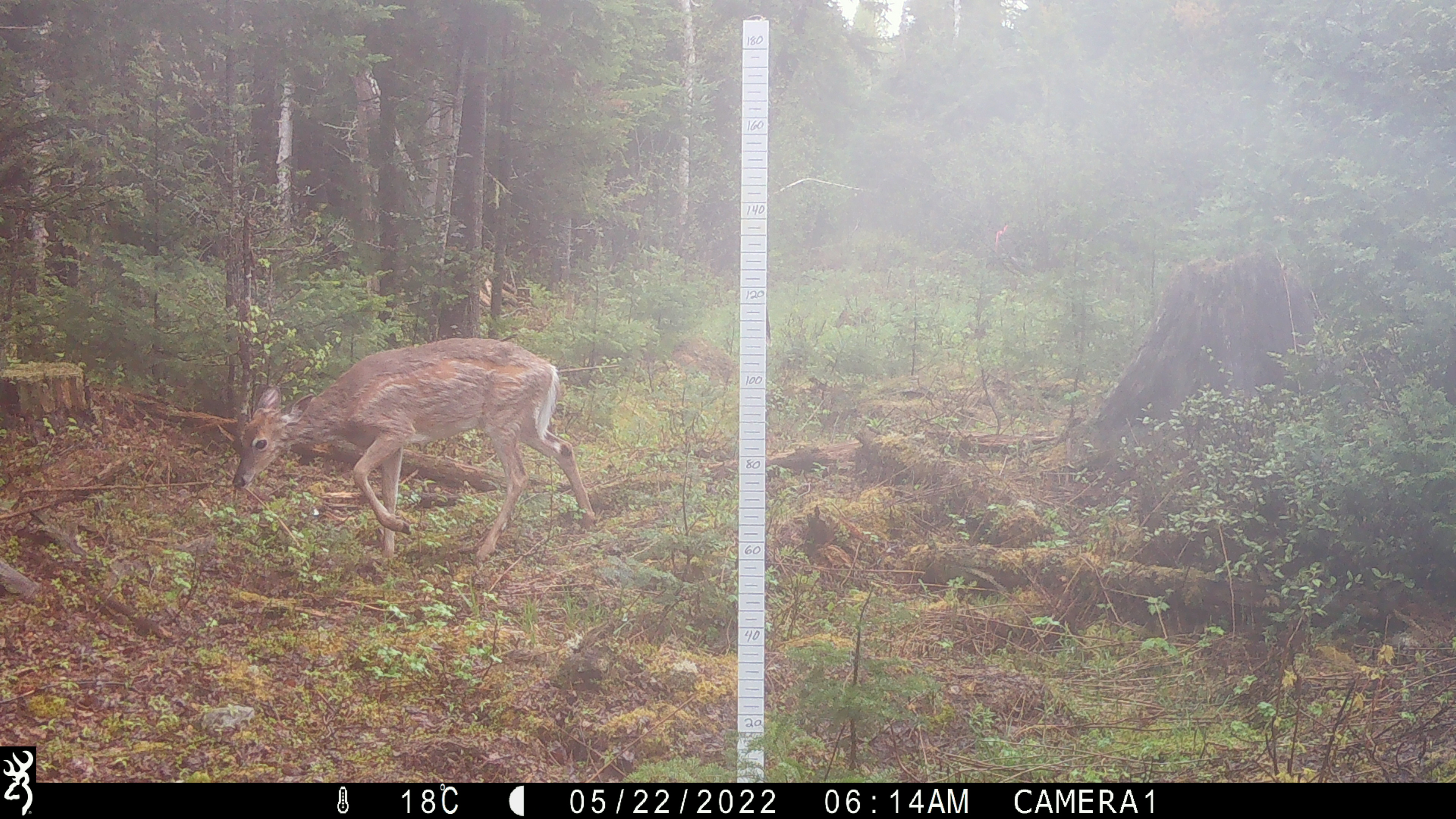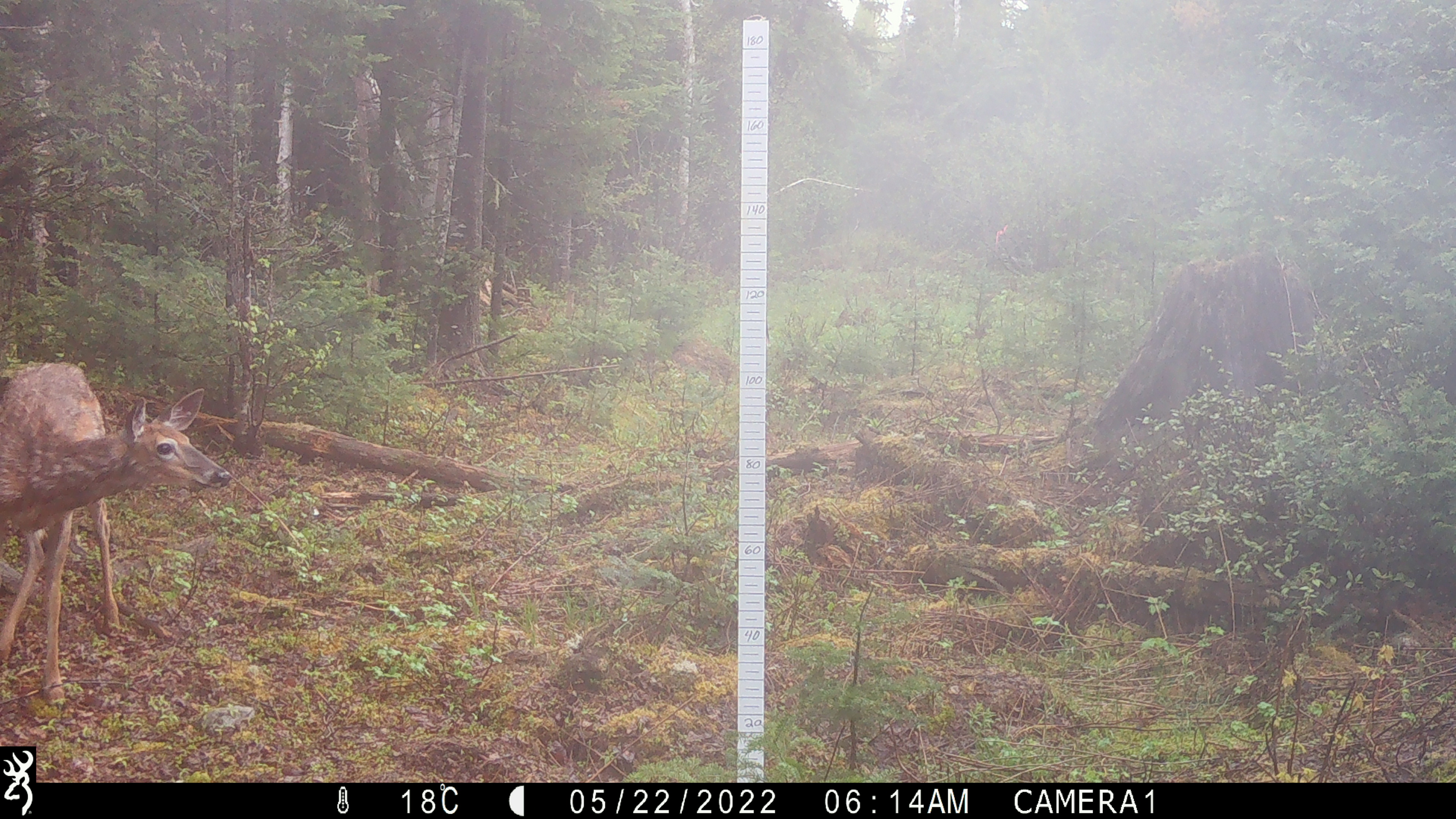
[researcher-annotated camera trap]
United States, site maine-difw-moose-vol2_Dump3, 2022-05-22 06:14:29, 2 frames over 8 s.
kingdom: Animalia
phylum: Chordata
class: Mammalia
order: Artiodactyla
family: Cervidae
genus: Odocoileus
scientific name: Odocoileus virginianus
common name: white-tailed deer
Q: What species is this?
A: White-tailed deer (Odocoileus virginianus).